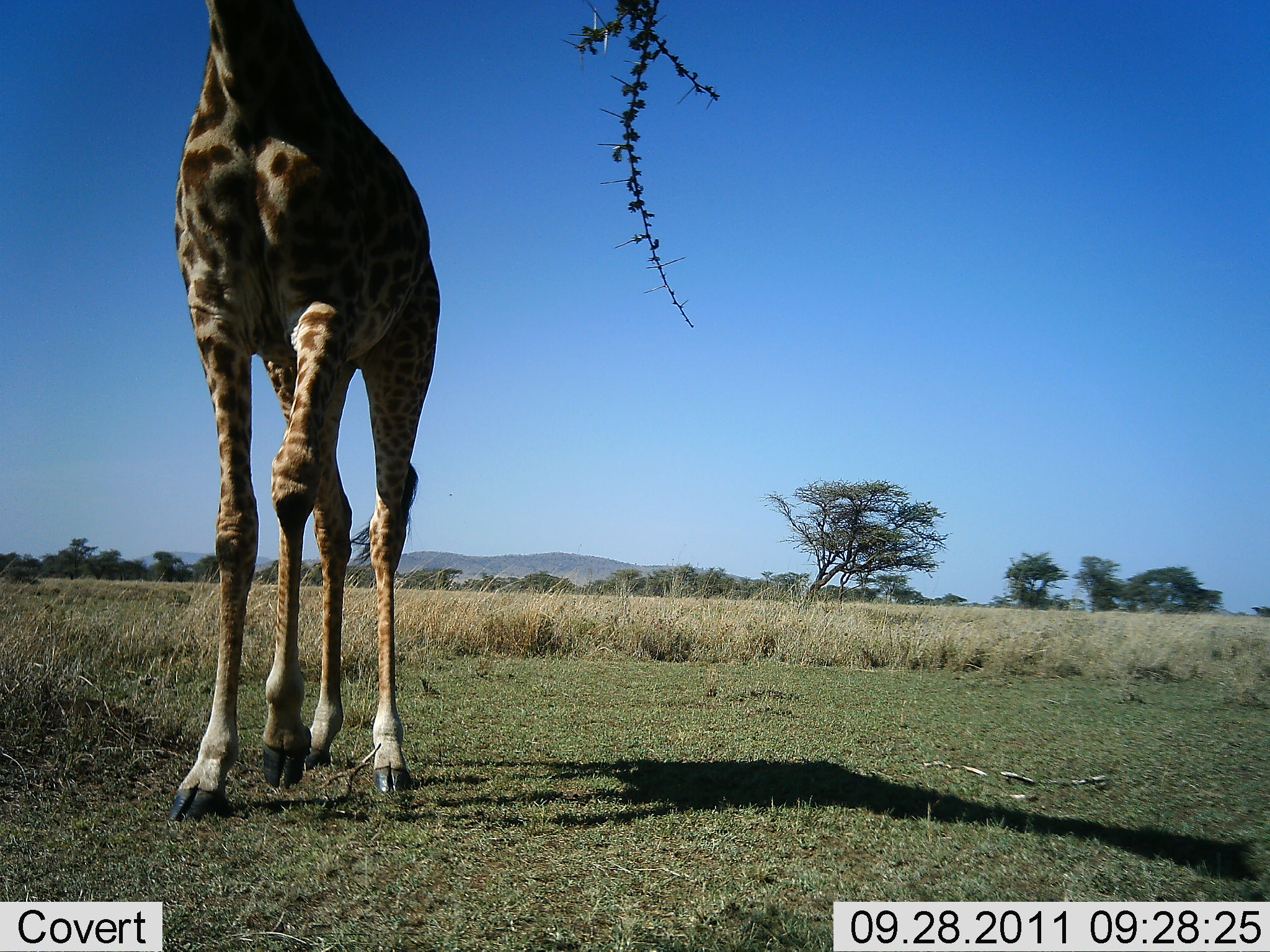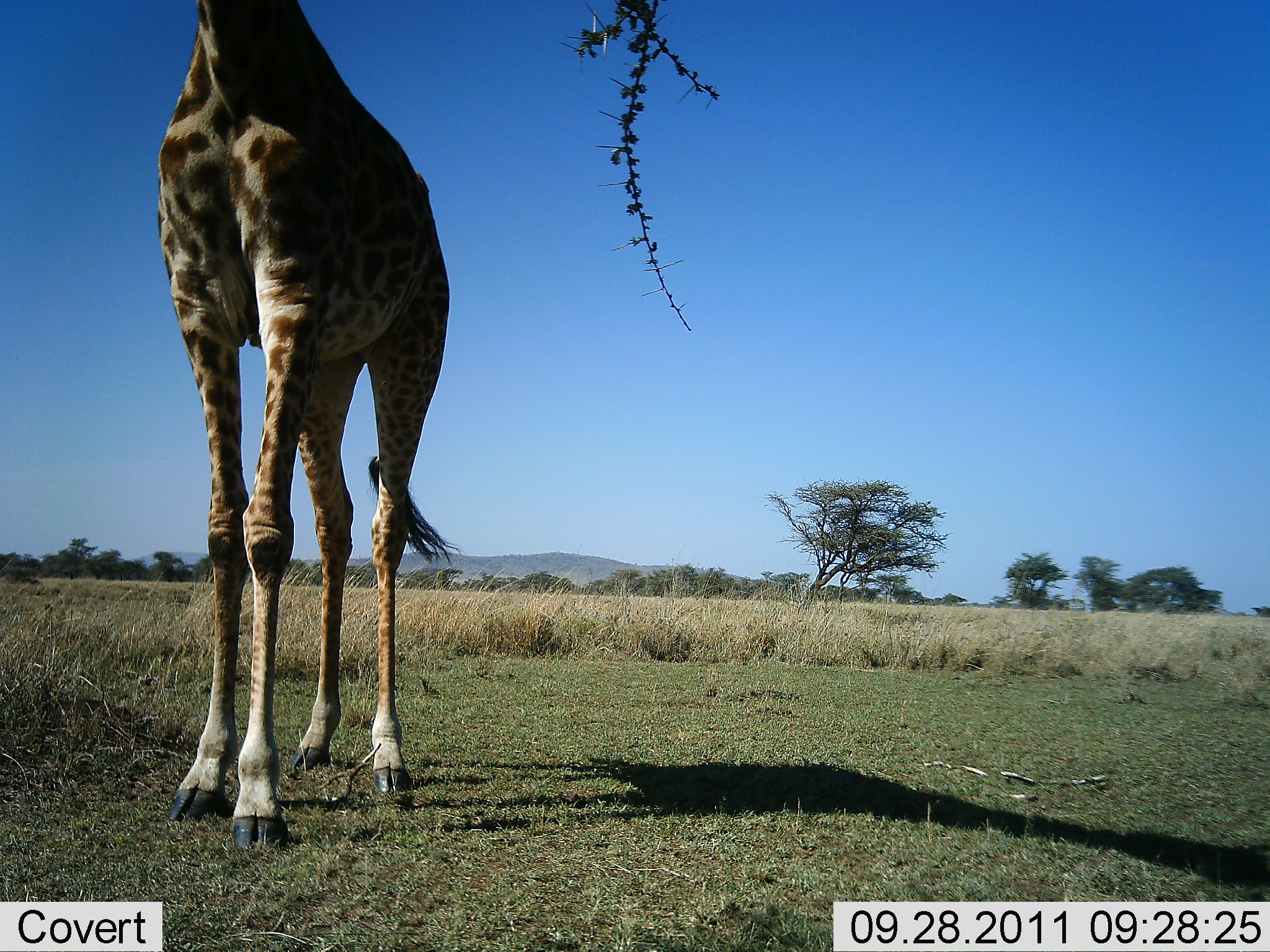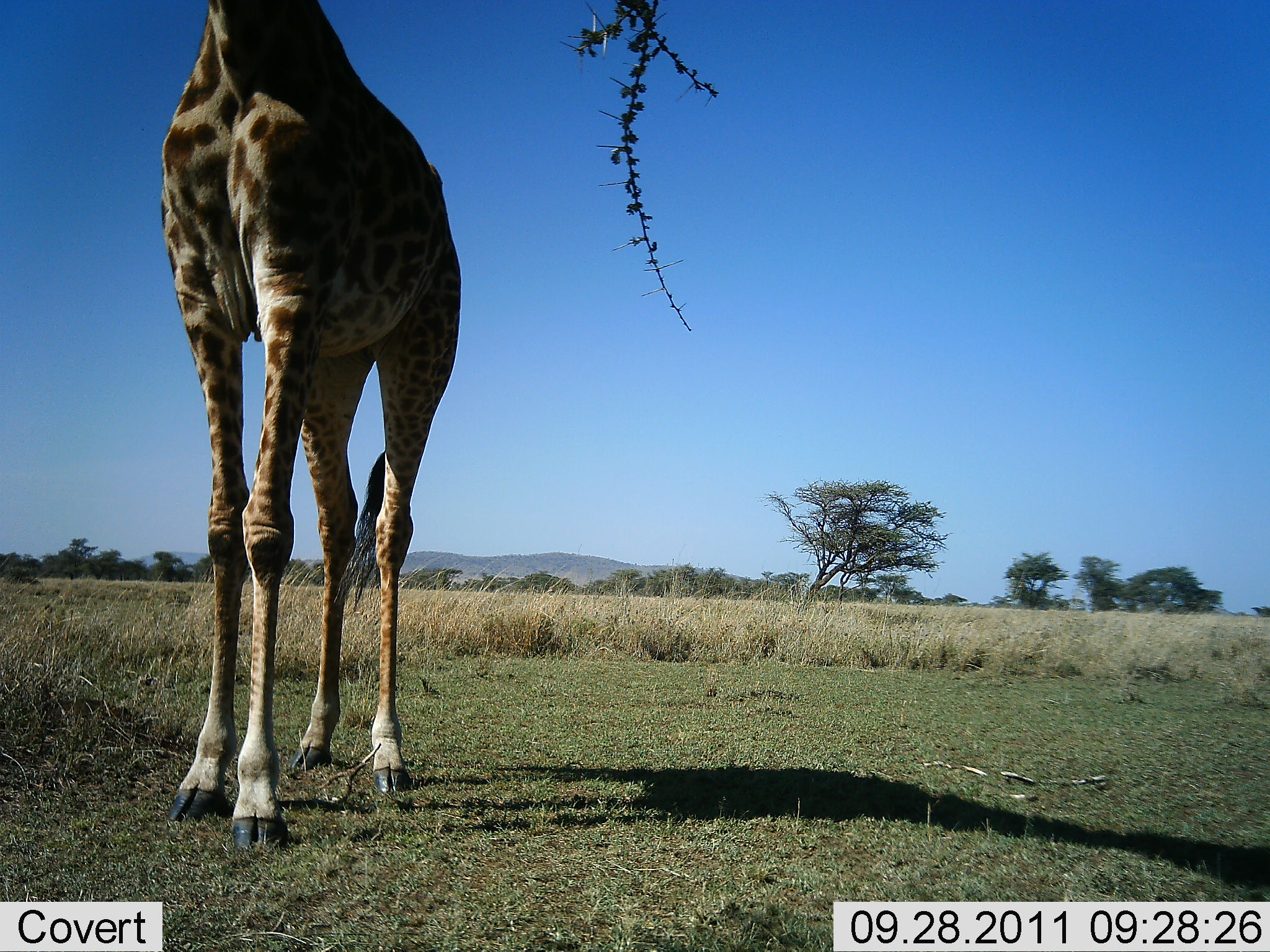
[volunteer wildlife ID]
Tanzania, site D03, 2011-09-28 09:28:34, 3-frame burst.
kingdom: Animalia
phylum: Chordata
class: Mammalia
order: Artiodactyla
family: Giraffidae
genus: Giraffa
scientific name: Giraffa camelopardalis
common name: giraffe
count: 1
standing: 91%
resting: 0%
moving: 0%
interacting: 0%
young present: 0%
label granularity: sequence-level